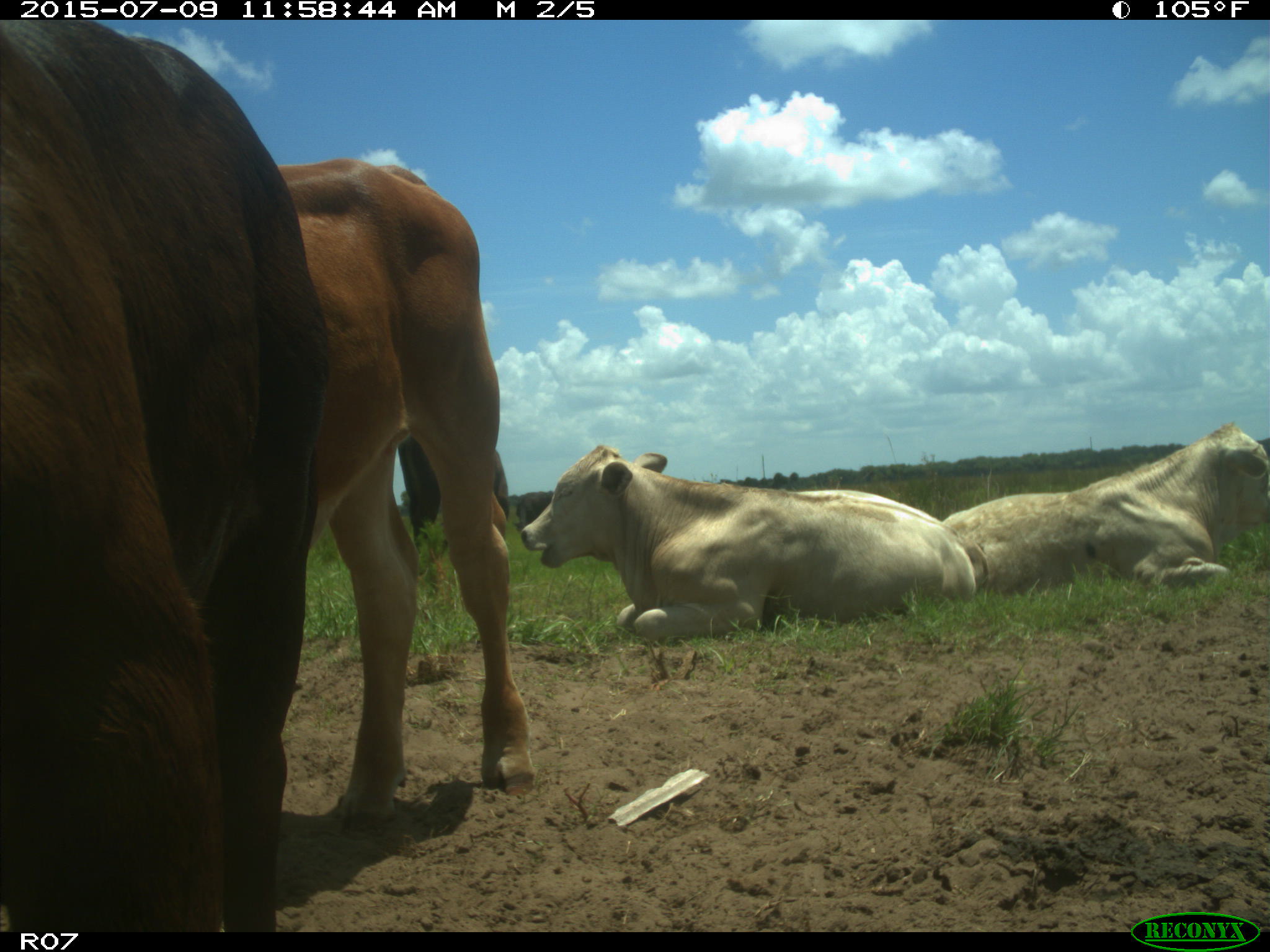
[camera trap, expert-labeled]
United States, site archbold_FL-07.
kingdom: Animalia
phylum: Chordata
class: Mammalia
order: Artiodactyla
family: Bovidae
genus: Bos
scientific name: Bos taurus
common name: domestic cow